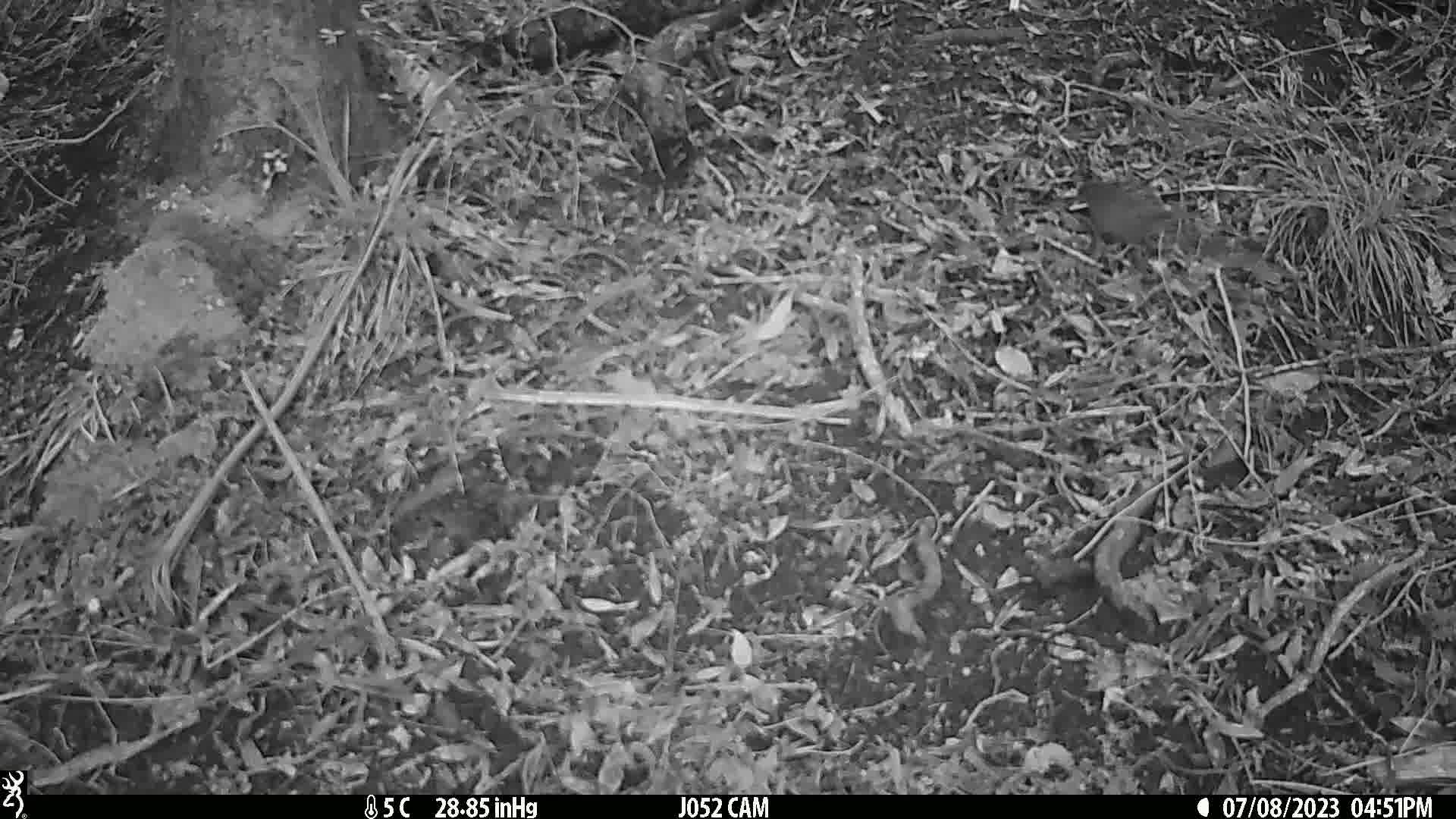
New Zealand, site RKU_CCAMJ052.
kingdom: Animalia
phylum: Chordata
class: Aves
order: Passeriformes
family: Prunellidae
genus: Prunella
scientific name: Prunella modularis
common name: dunnock